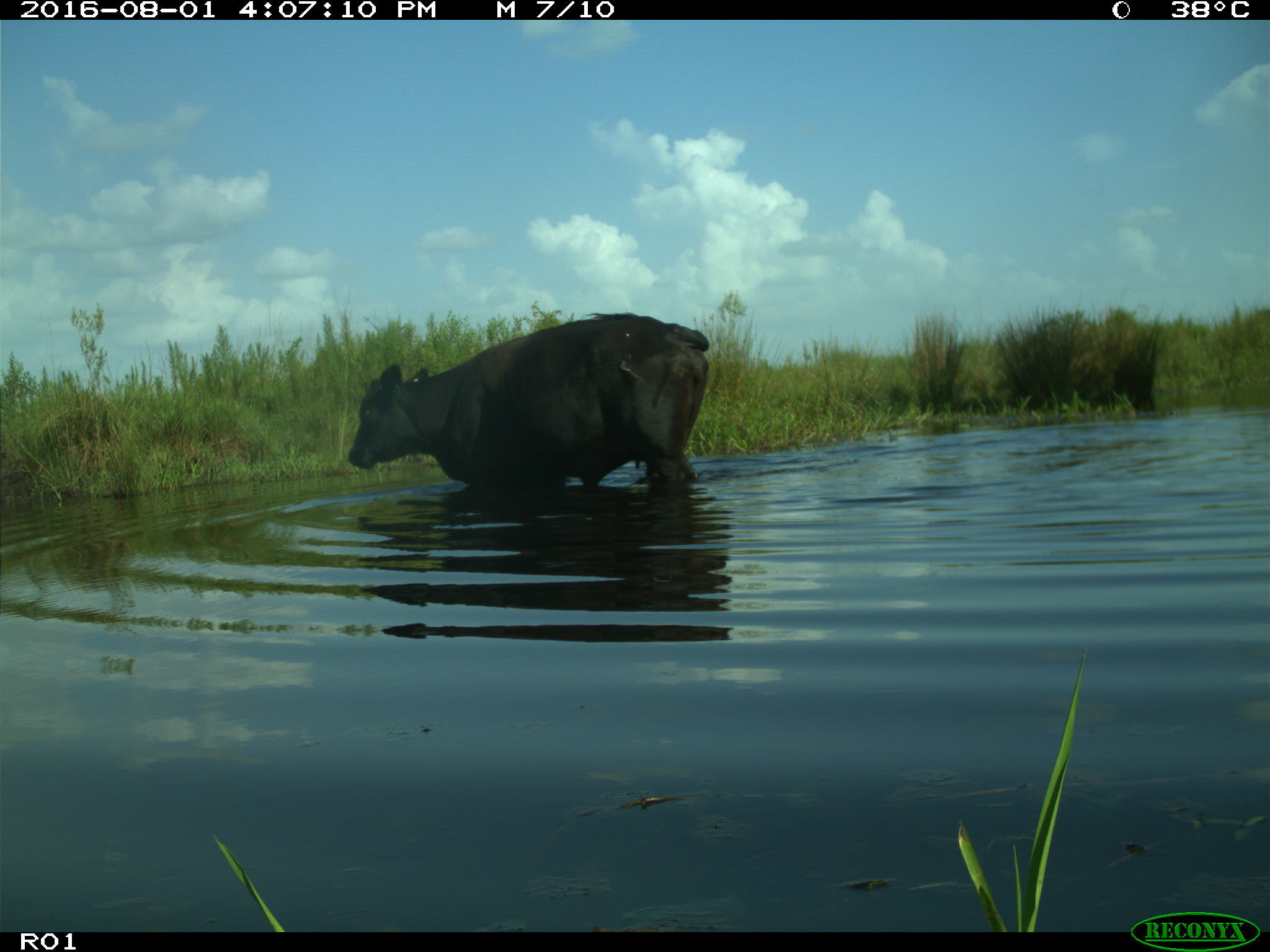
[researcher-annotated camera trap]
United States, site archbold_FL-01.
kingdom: Animalia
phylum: Chordata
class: Mammalia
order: Artiodactyla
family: Bovidae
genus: Bos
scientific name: Bos taurus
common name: domestic cow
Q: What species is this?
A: Bos taurus (domestic cow).